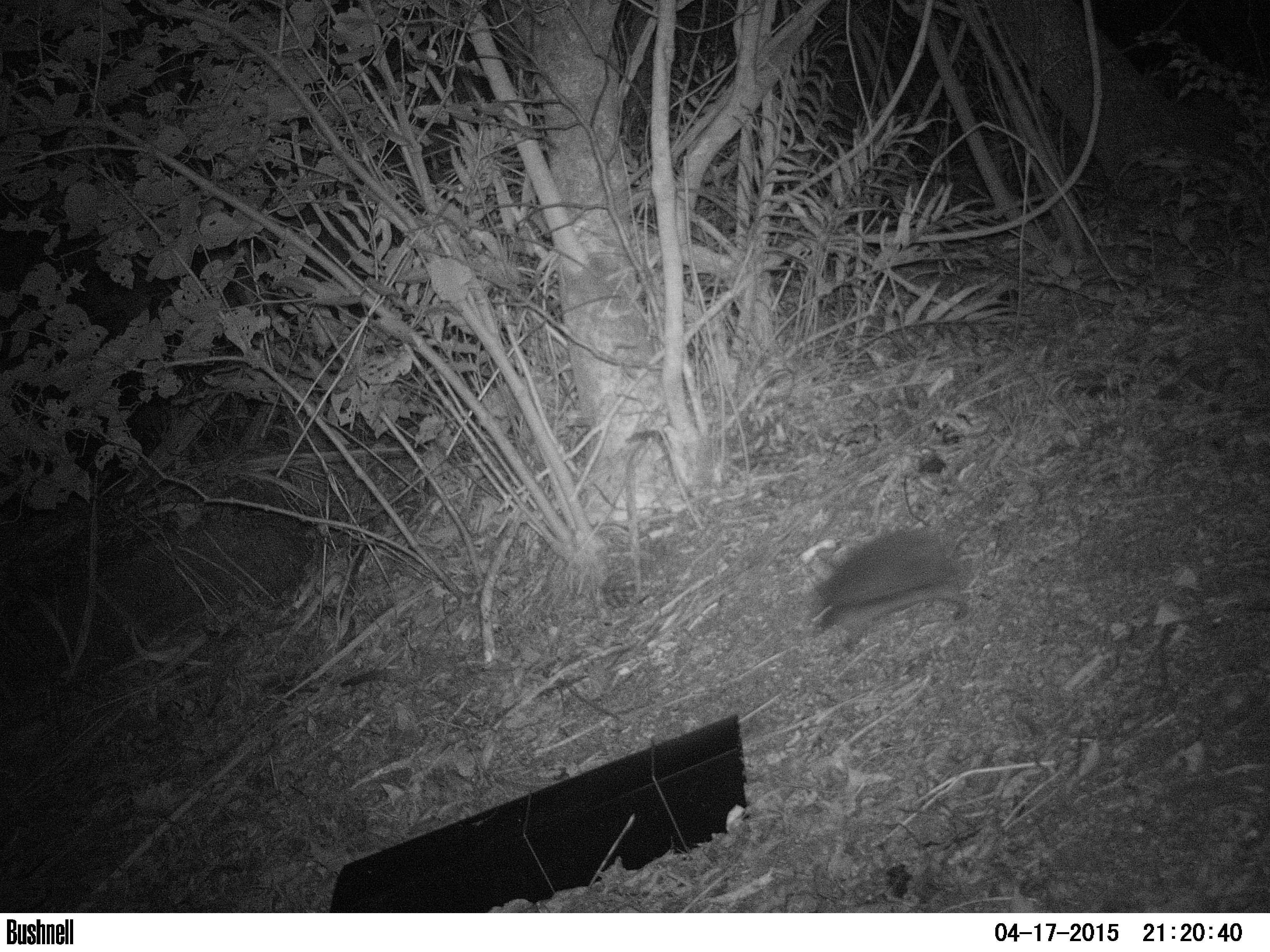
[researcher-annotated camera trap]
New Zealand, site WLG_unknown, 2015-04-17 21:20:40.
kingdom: Animalia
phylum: Chordata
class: Mammalia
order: Eulipotyphla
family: Erinaceidae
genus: Erinaceus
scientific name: Erinaceus europaeus europaeus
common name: european hedgehog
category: hedgehog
Hedgehog (european hedgehog) (Erinaceus europaeus europaeus).